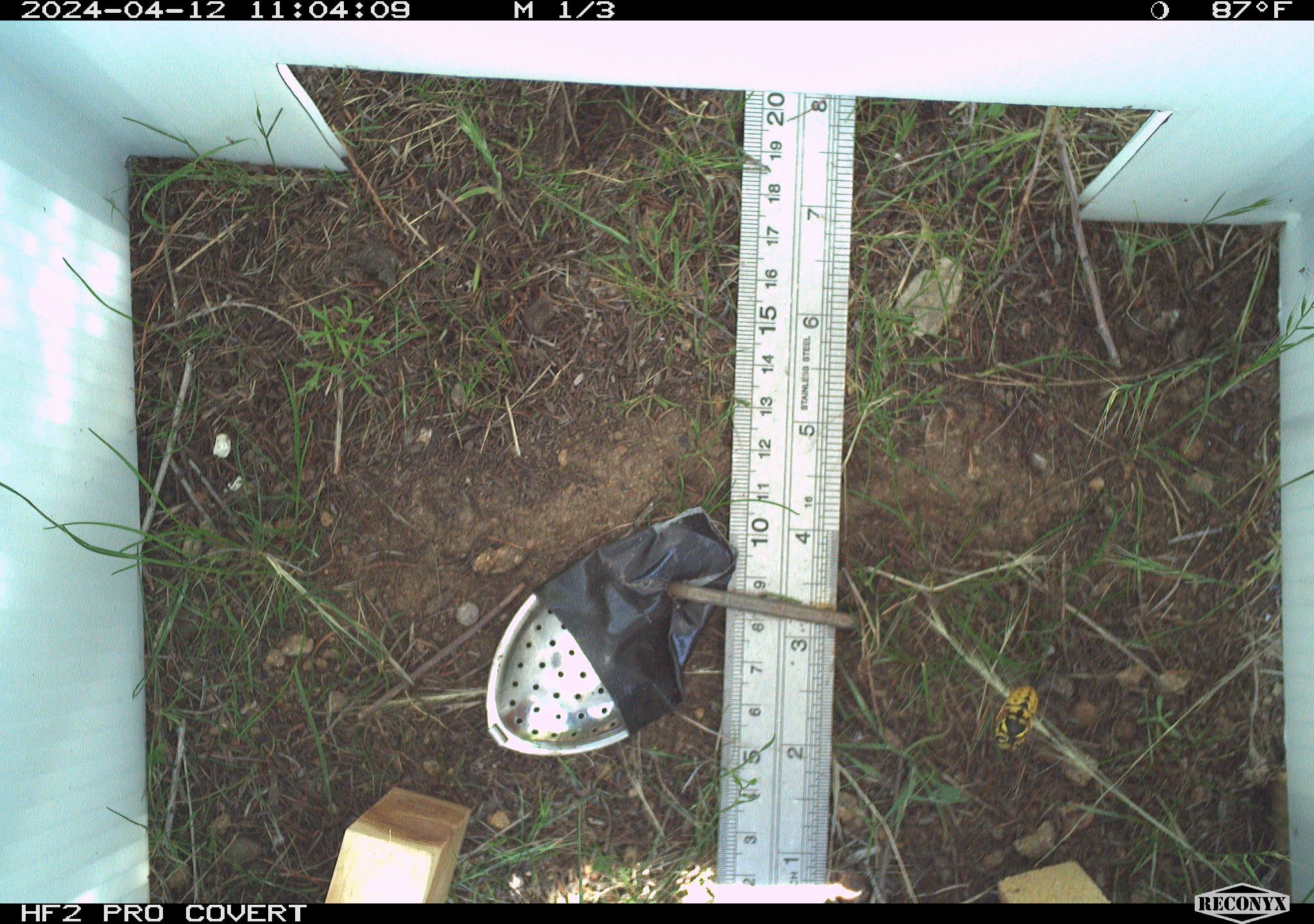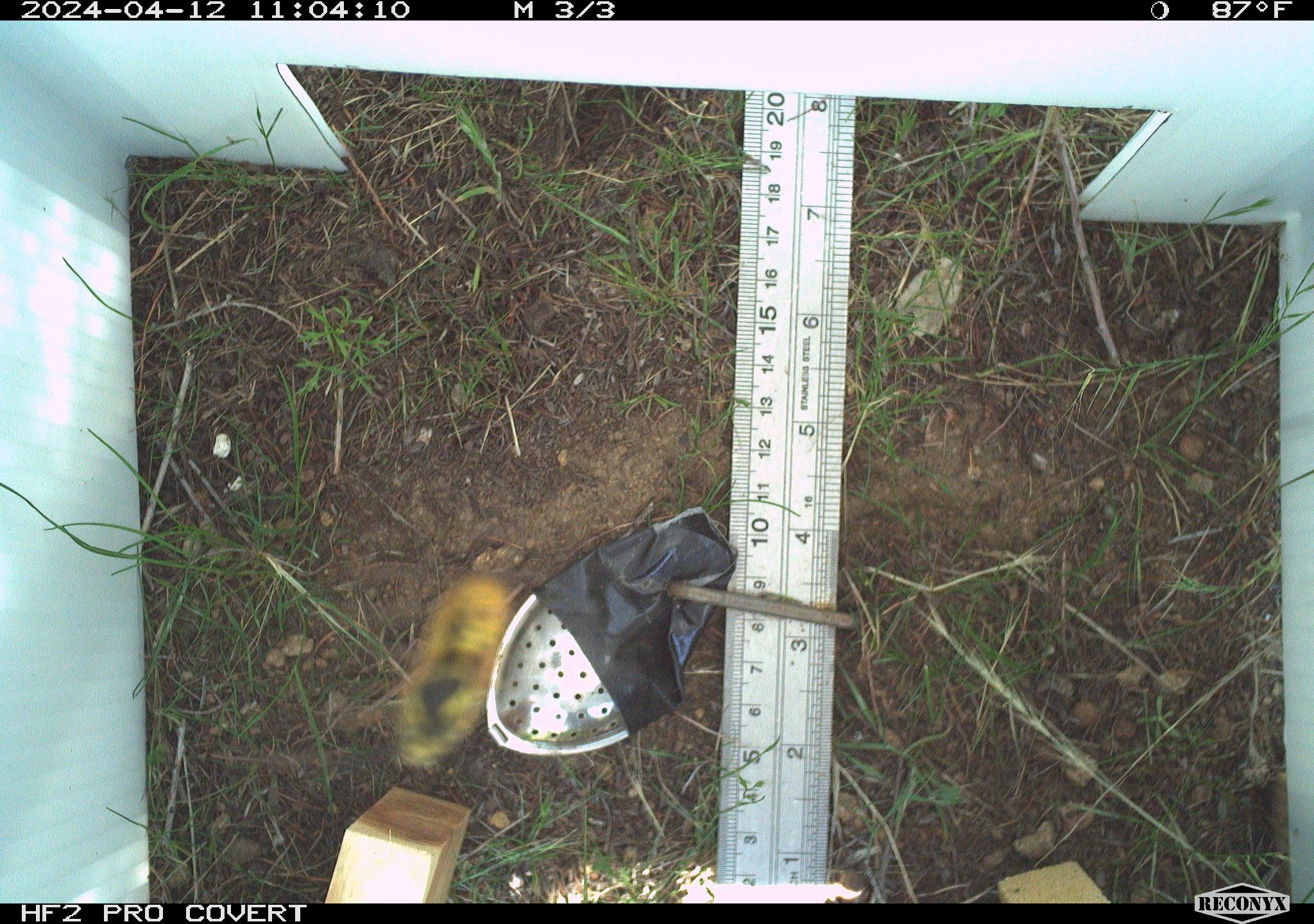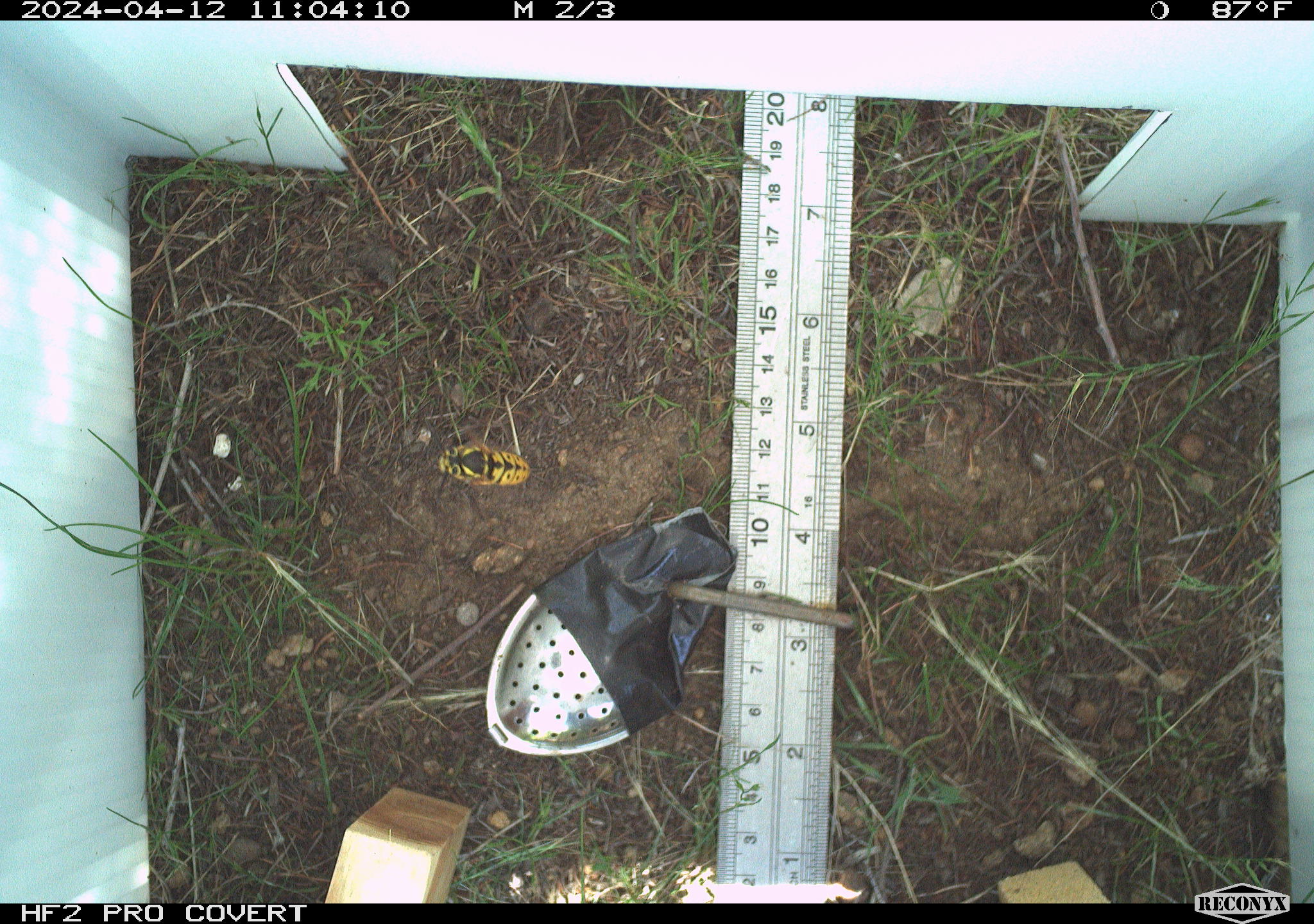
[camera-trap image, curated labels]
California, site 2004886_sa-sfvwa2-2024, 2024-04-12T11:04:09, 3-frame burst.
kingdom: Animalia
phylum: Arthropoda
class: Insecta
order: Hymenoptera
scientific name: Hymenoptera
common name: ants, bees, wasps, and sawflies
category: hymenoptera order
Hymenoptera order (ants, bees, wasps, and sawflies) (Hymenoptera).